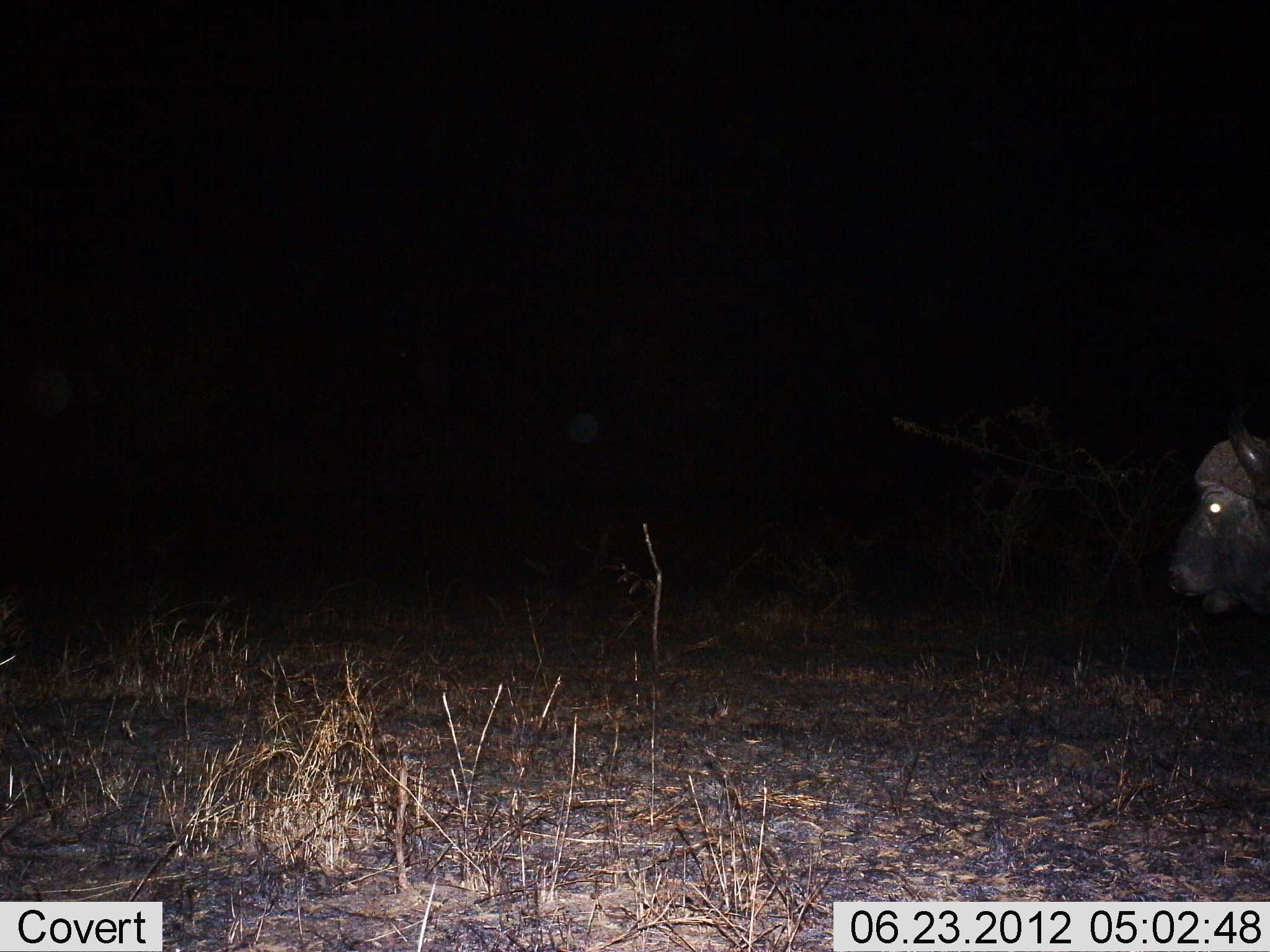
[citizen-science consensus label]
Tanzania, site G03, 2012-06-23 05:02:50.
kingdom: Animalia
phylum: Chordata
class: Mammalia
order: Artiodactyla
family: Bovidae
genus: Syncerus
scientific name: Syncerus caffer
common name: cape buffalo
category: buffalo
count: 1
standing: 70%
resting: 0%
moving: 30%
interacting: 0%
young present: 0%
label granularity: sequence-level